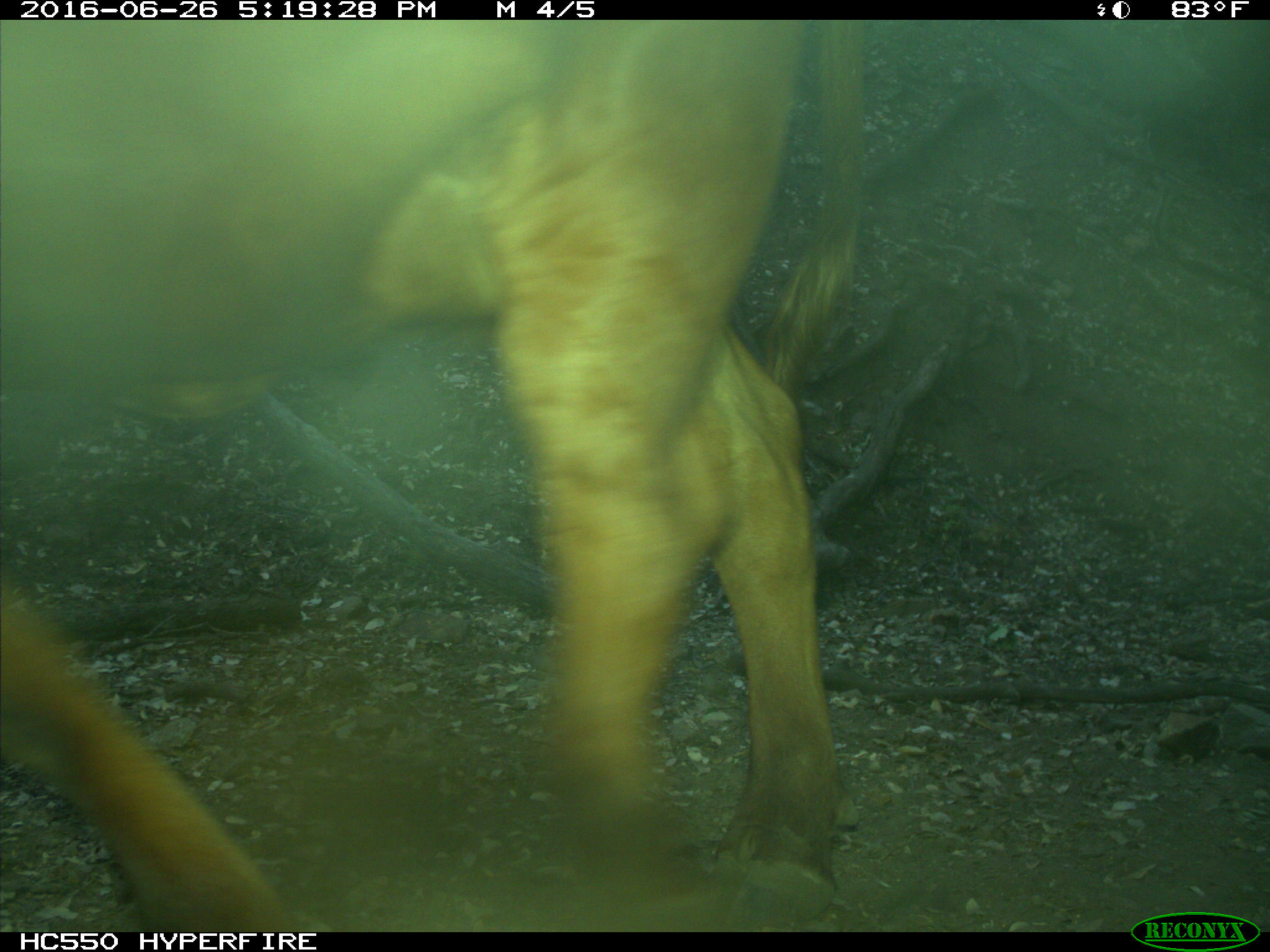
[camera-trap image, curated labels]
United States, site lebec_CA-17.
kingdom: Animalia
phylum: Chordata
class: Mammalia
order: Artiodactyla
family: Bovidae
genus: Bos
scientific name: Bos taurus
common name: domestic cow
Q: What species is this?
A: Bos taurus (domestic cow).